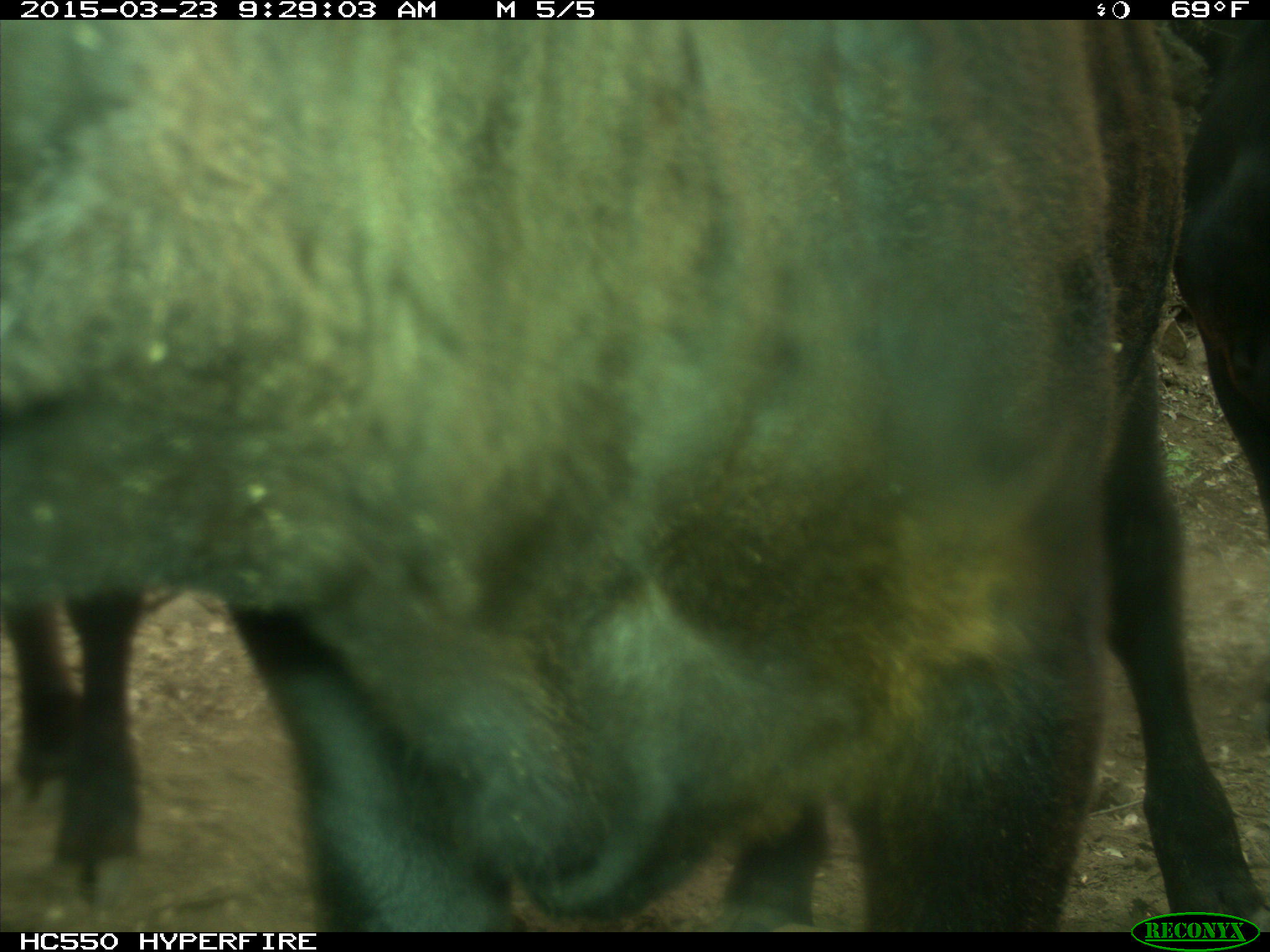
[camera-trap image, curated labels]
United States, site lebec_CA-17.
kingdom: Animalia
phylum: Chordata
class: Mammalia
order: Artiodactyla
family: Bovidae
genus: Bos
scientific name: Bos taurus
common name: domestic cow